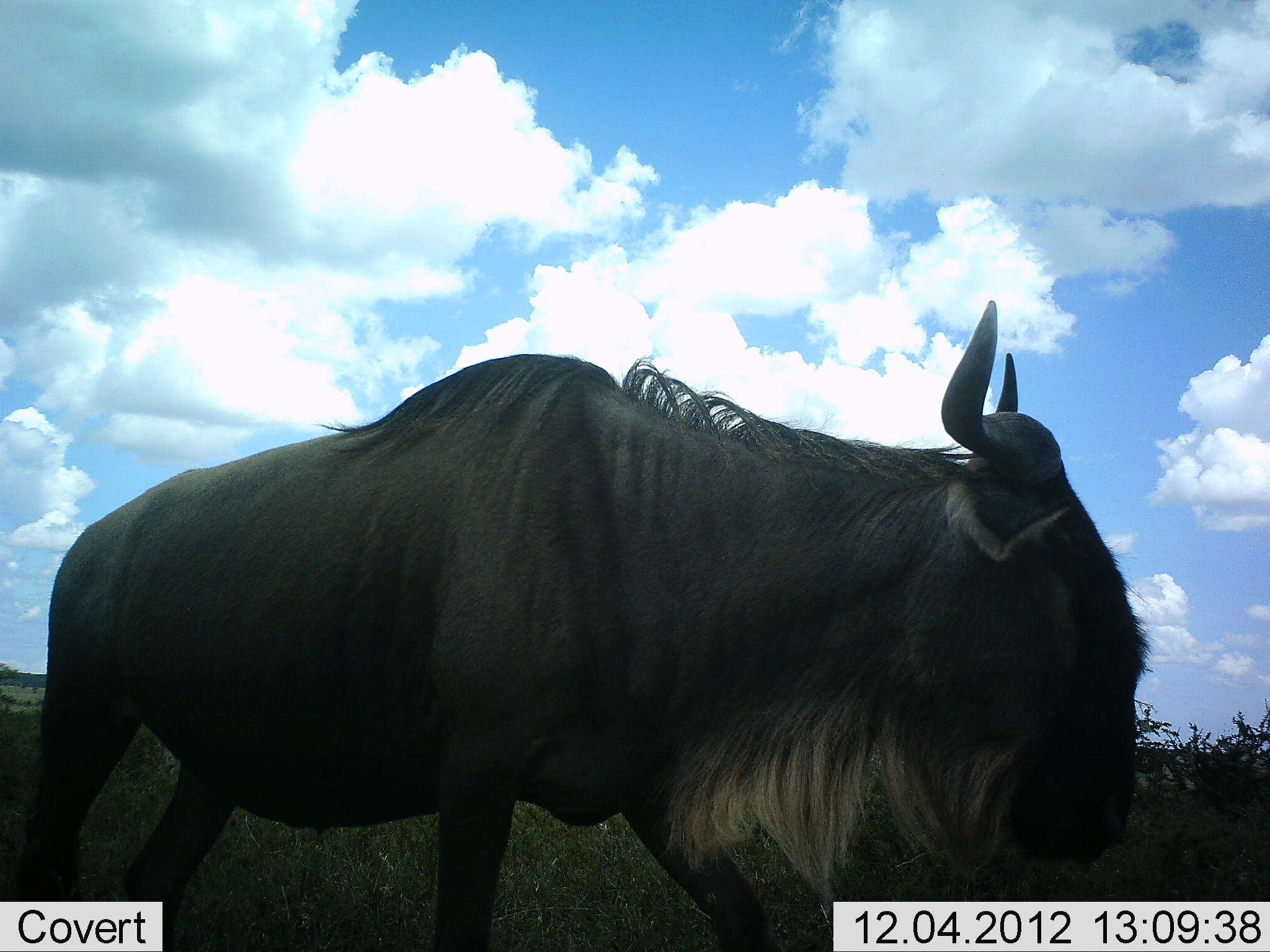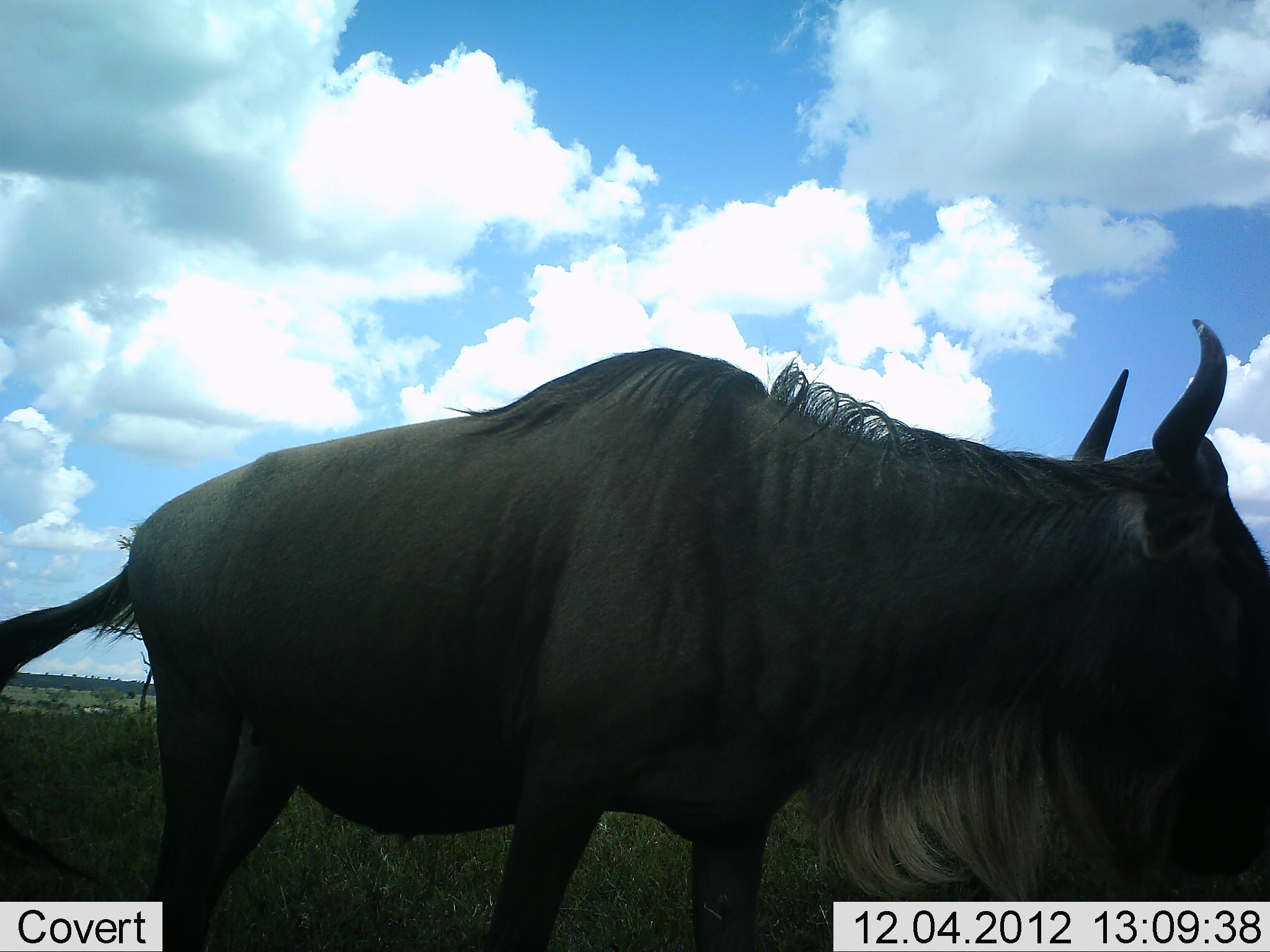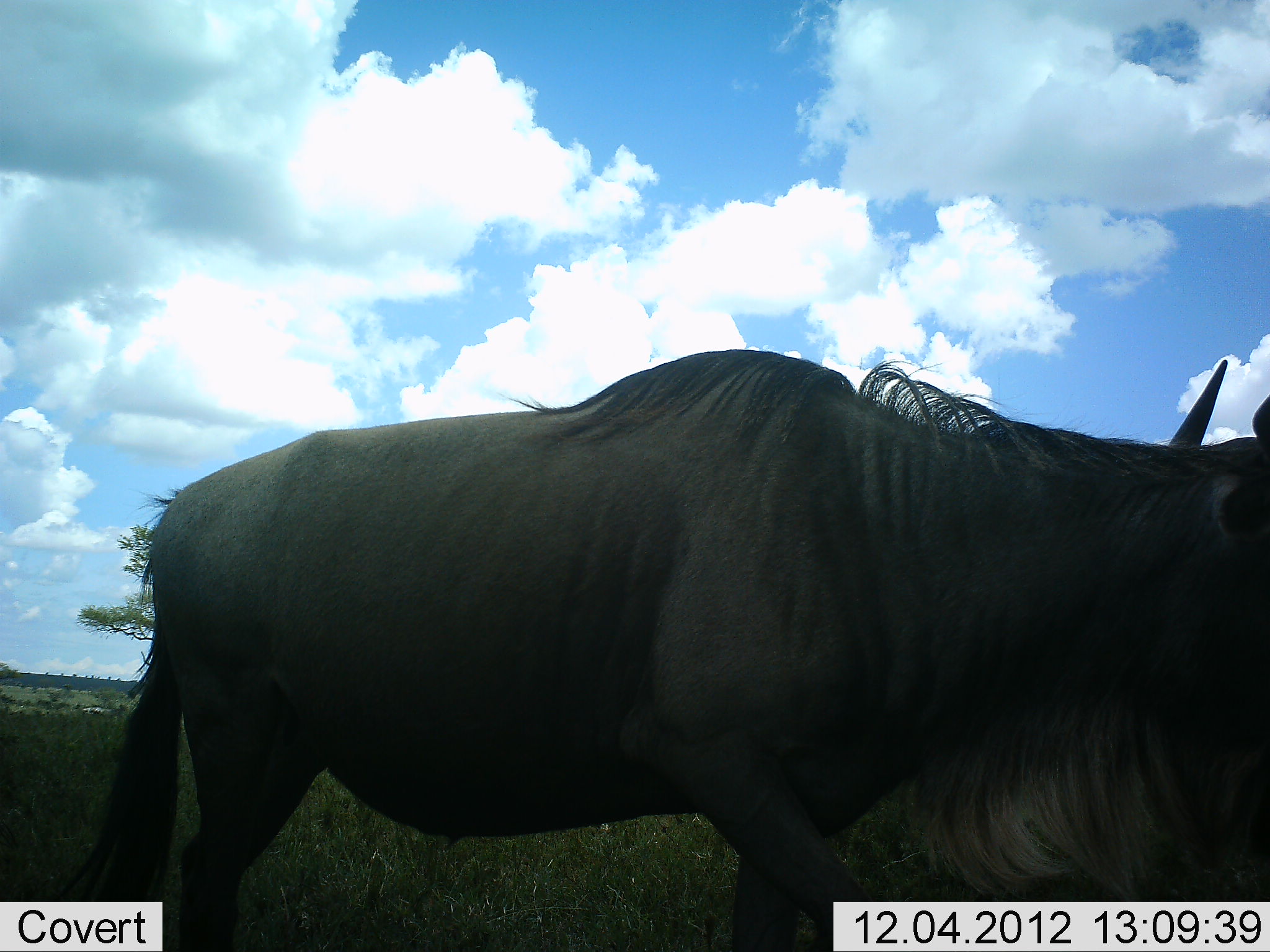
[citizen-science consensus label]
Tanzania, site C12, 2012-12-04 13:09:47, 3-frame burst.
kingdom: Animalia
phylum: Chordata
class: Mammalia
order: Artiodactyla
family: Bovidae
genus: Connochaetes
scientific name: Connochaetes taurinus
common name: blue wildebeest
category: wildebeest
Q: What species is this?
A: Wildebeest (blue wildebeest) (Connochaetes taurinus).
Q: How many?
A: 1.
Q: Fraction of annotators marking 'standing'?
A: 30%.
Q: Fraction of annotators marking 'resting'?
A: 0%.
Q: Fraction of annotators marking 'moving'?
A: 70%.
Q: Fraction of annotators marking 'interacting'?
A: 0%.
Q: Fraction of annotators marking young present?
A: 0%.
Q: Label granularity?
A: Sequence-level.